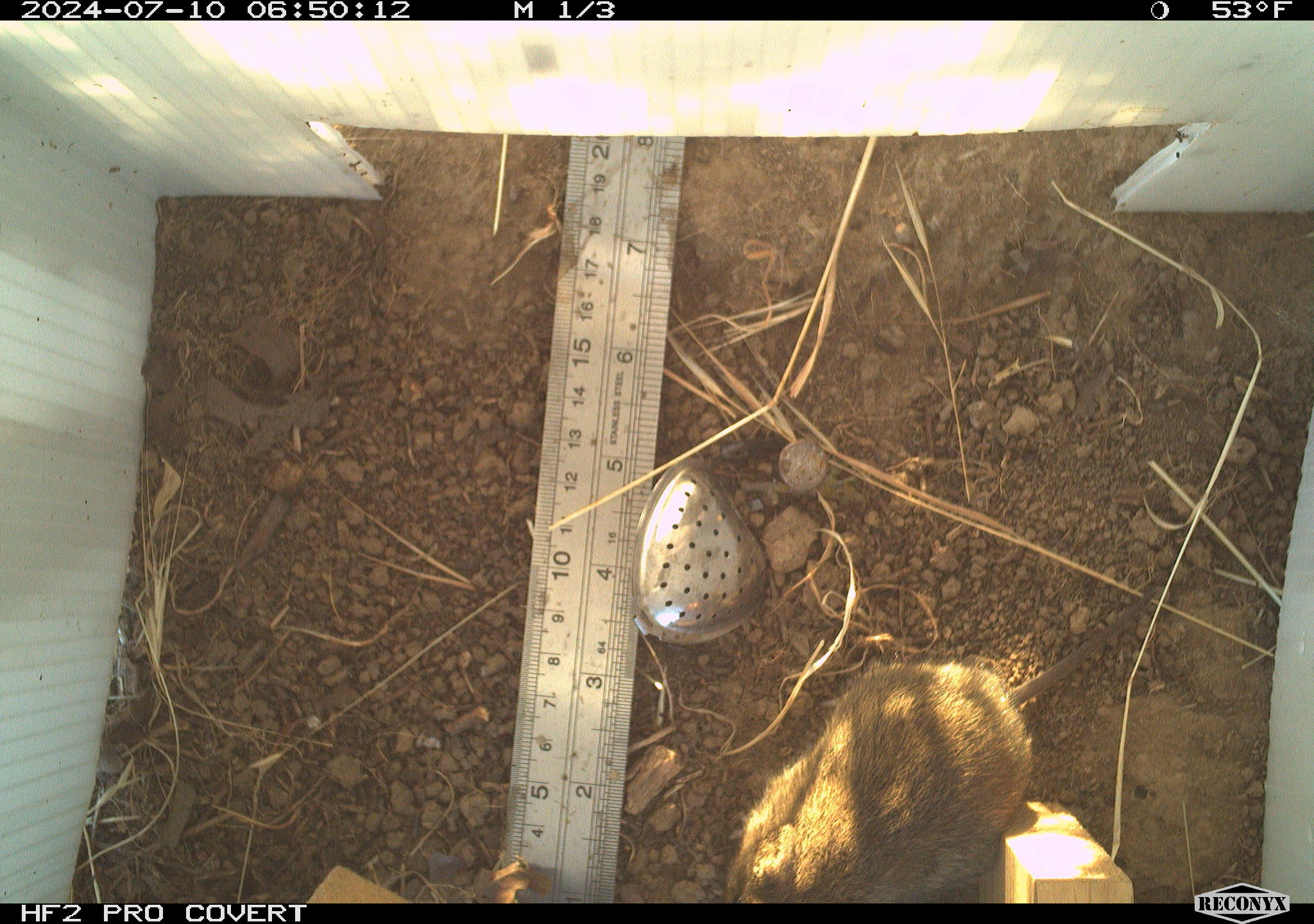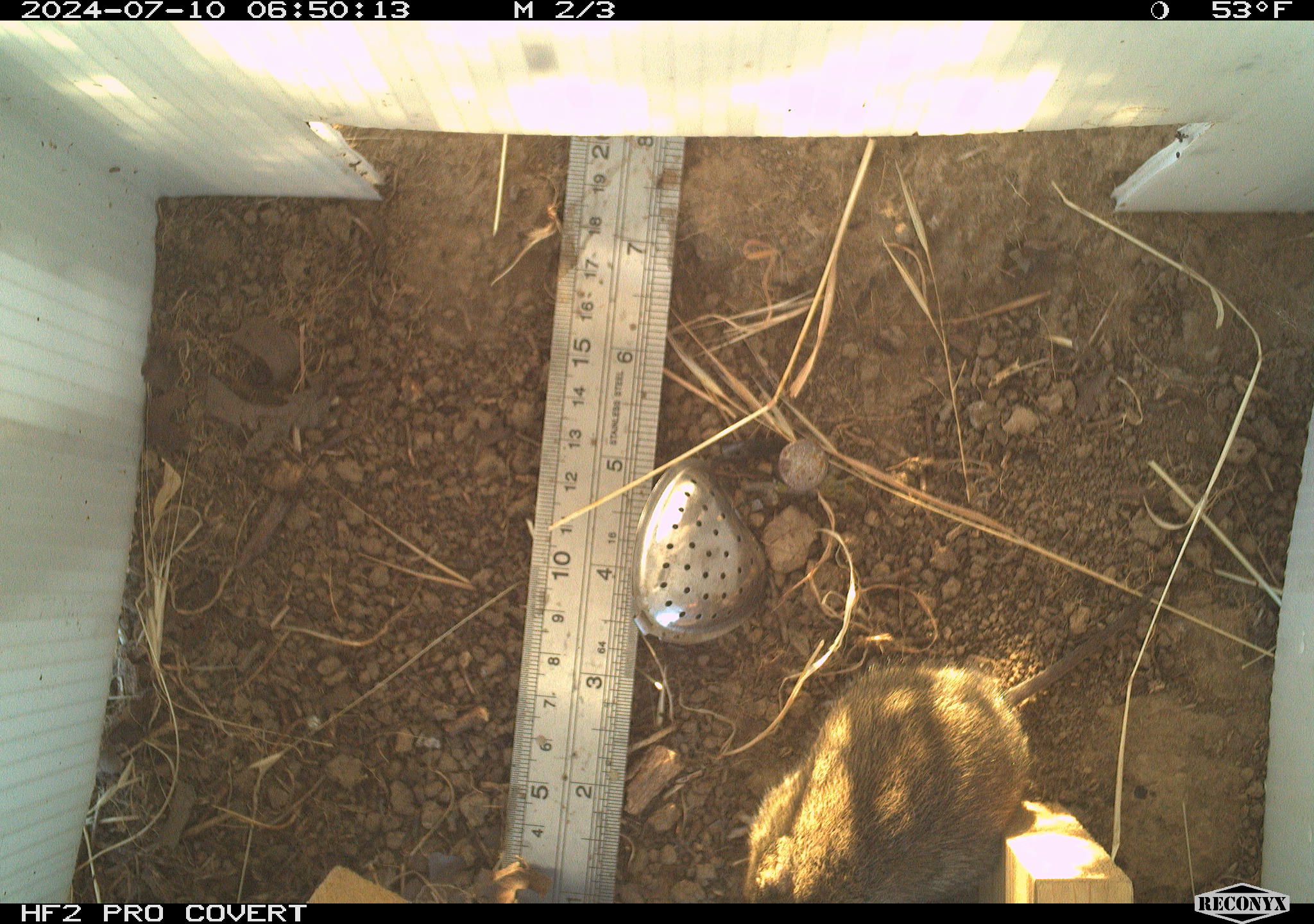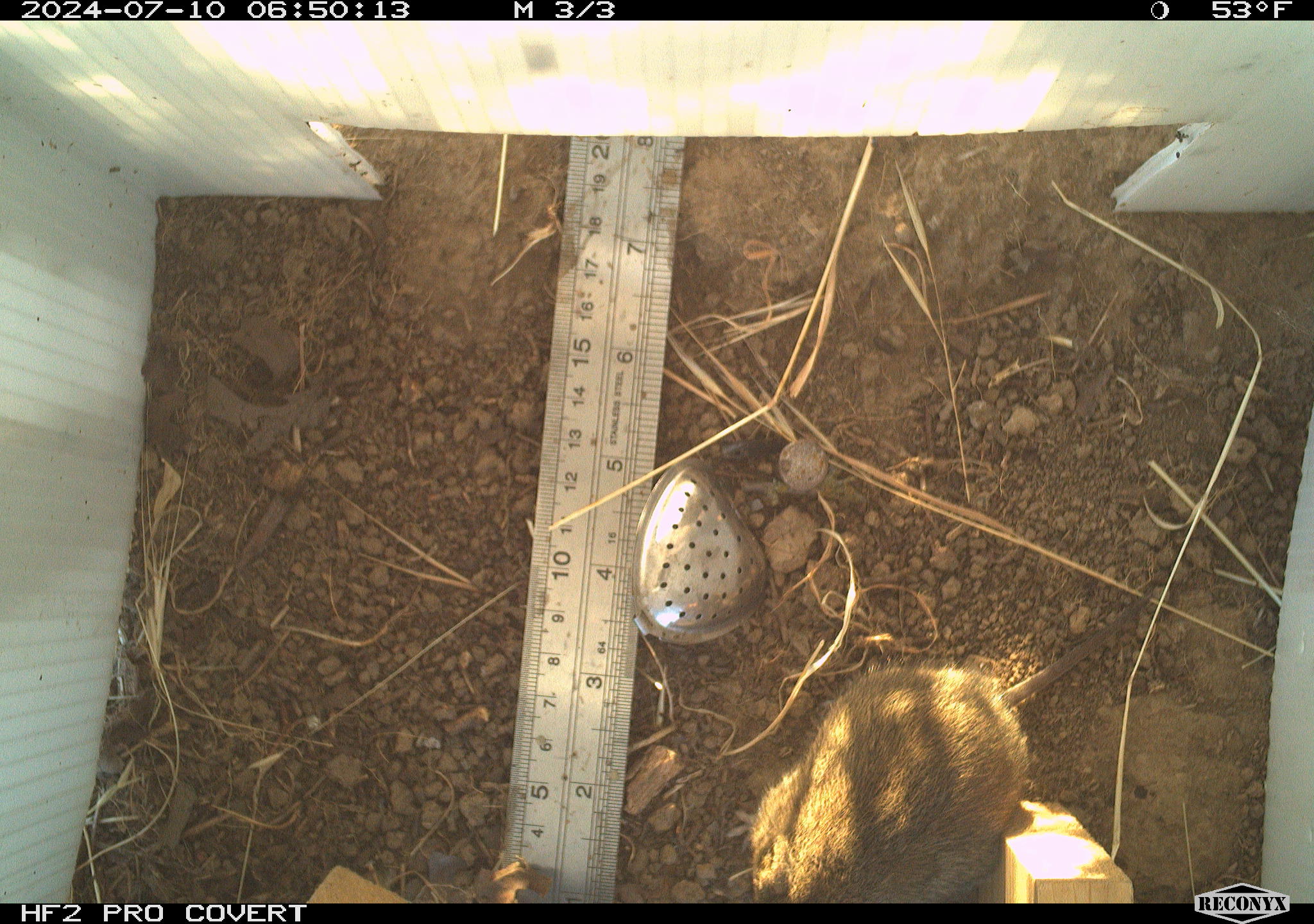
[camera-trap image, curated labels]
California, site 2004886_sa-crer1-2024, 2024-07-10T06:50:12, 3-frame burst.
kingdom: Animalia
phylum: Chordata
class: Mammalia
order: Rodentia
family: Cricetidae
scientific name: Arvicolinae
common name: voles, lemmings, and muskrats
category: arvicolinae subfamily